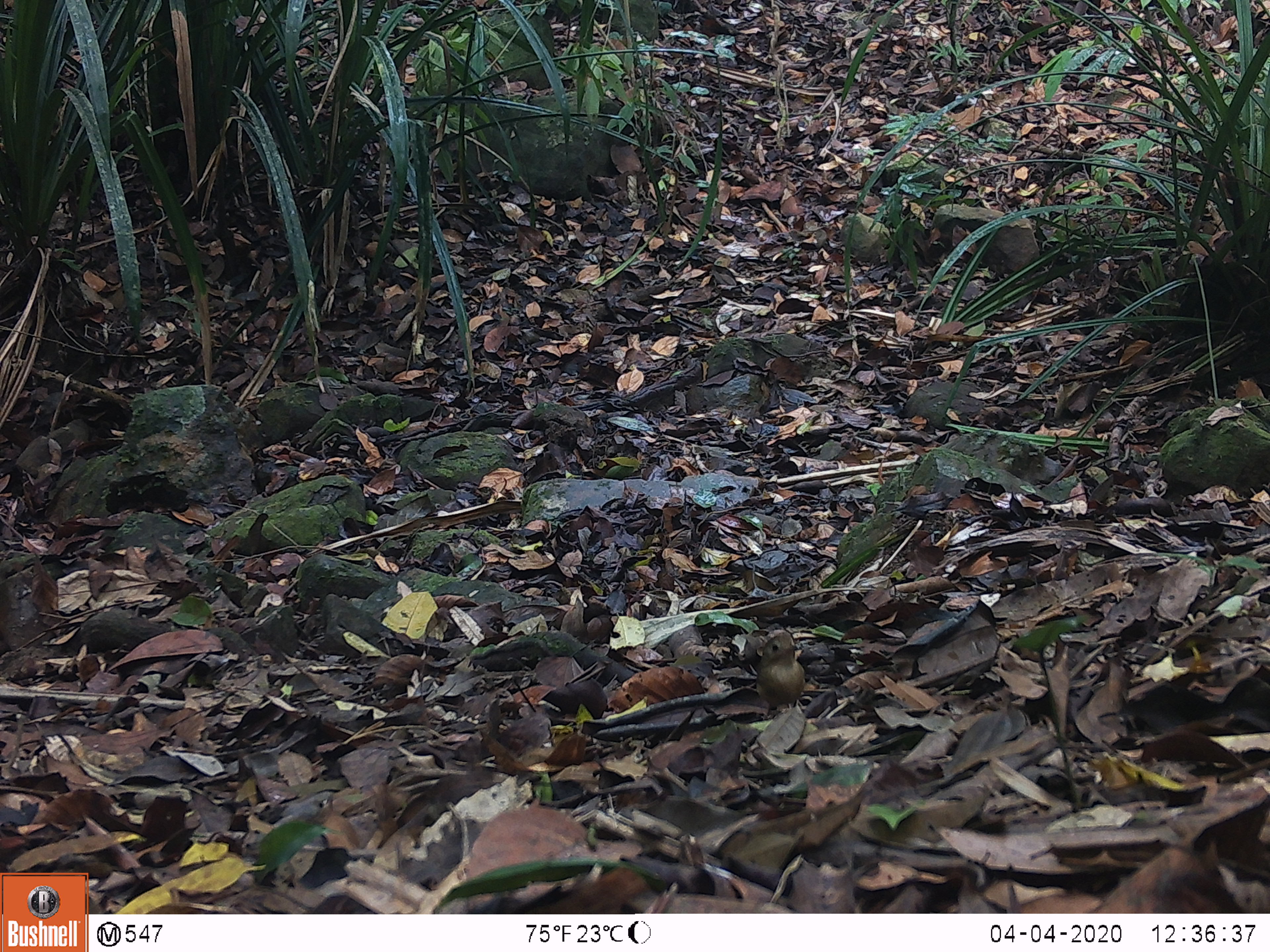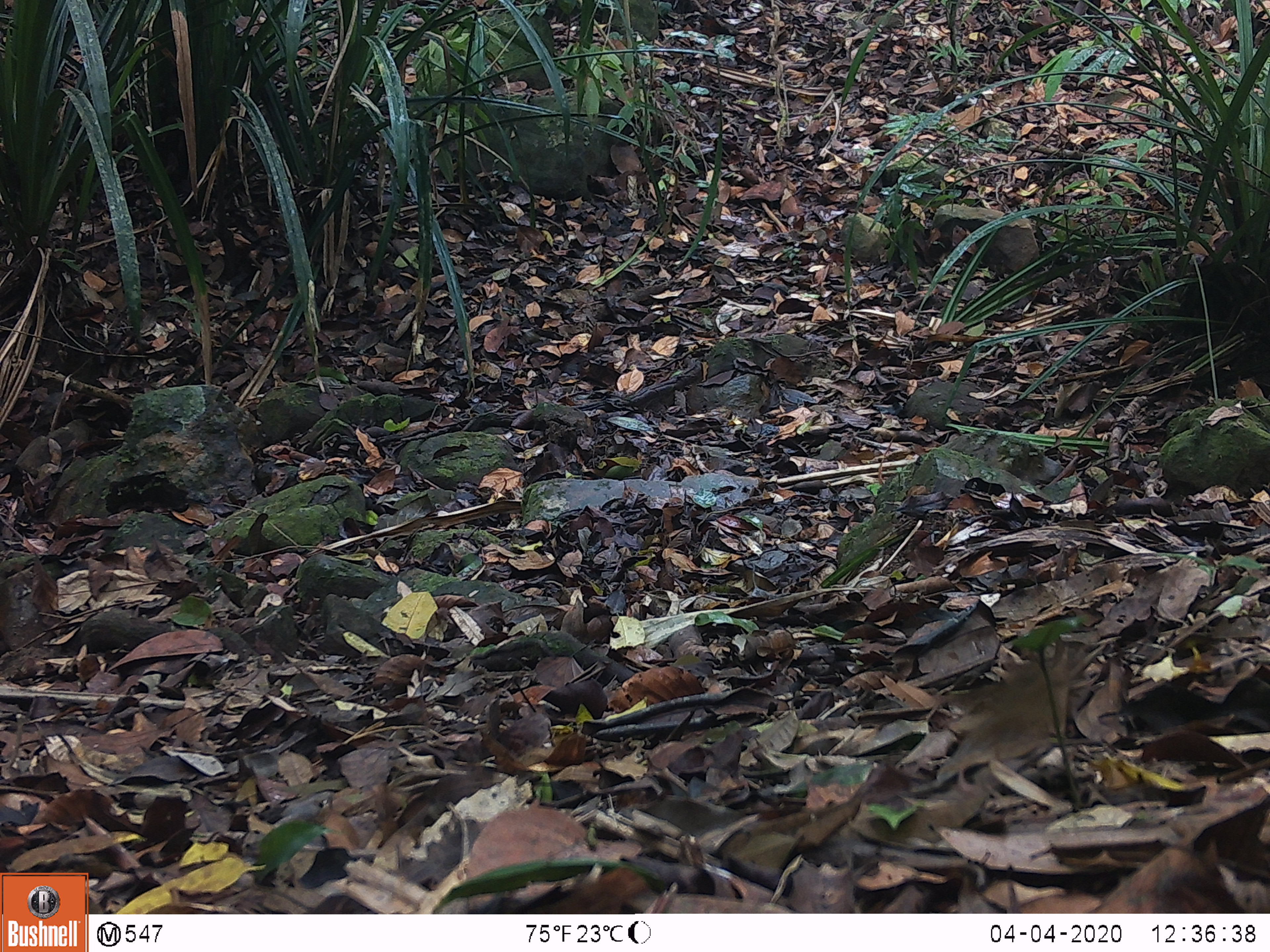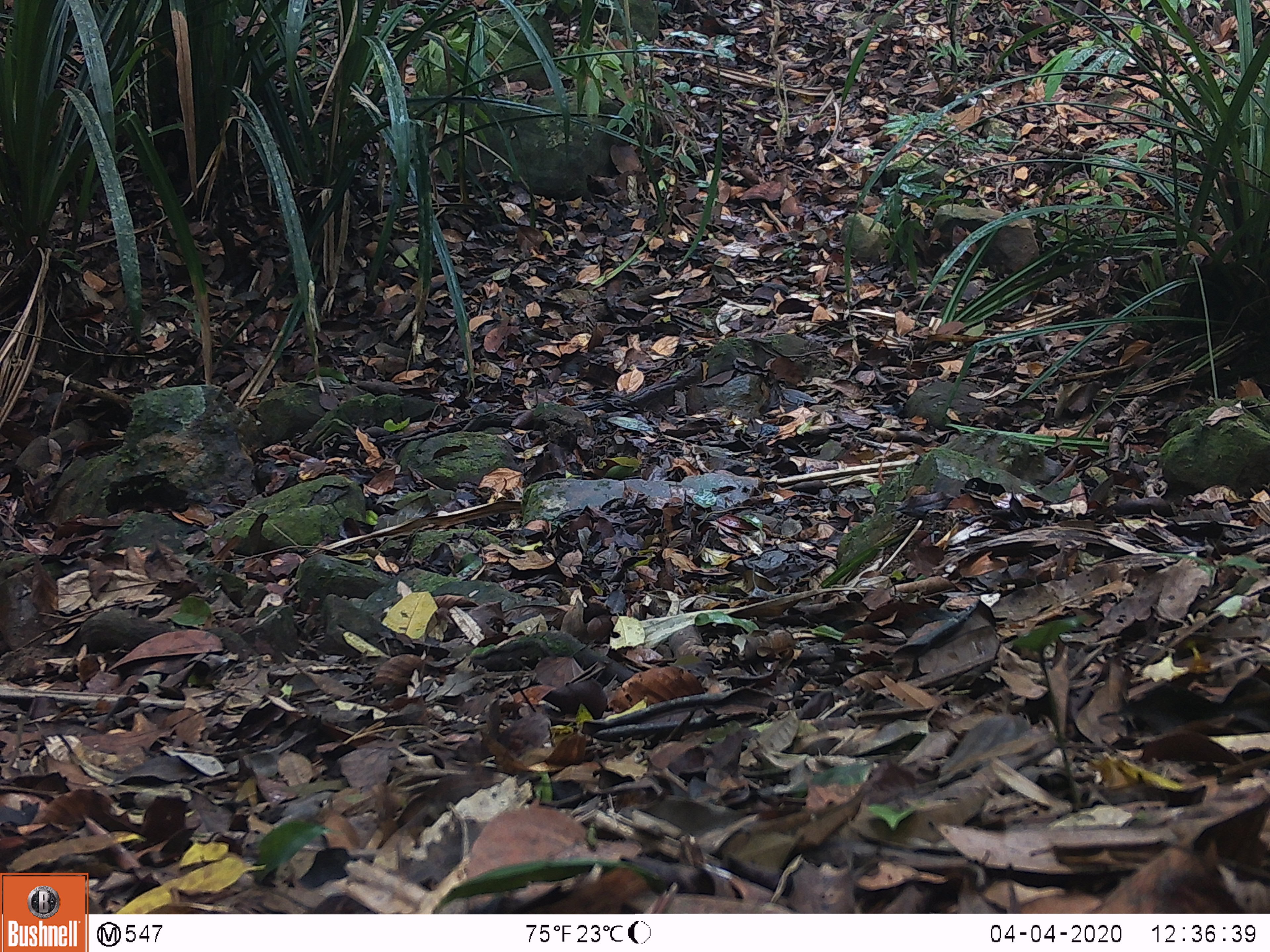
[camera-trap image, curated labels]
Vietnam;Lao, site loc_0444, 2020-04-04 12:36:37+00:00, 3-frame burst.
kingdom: Animalia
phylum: Chordata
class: Aves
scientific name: Aves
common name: bird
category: unidentified bird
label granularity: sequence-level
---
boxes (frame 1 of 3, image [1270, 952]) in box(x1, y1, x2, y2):
unidentified bird: box(757, 632, 805, 715)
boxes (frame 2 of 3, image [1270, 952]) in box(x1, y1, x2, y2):
unidentified bird: box(941, 645, 1093, 774)